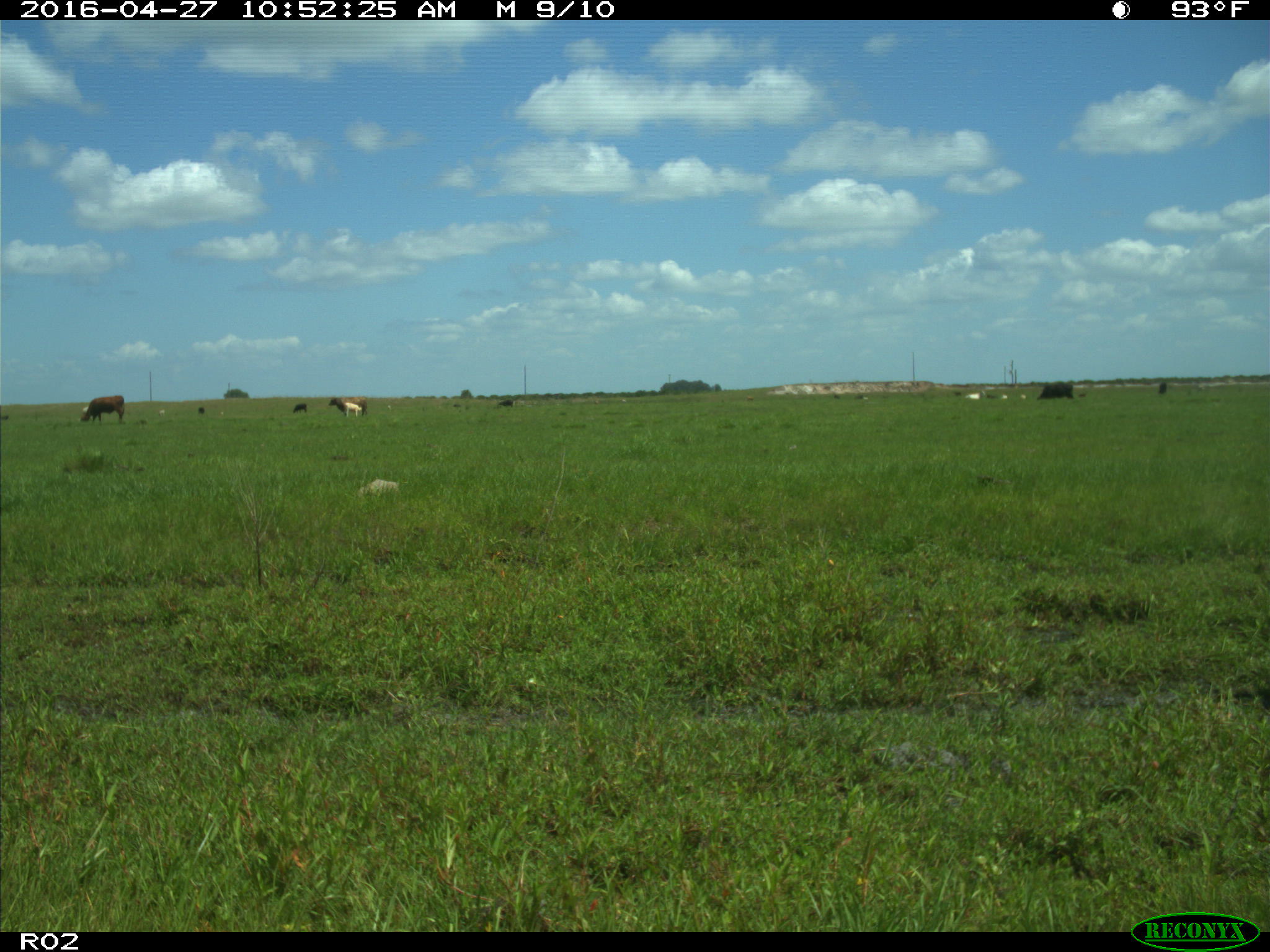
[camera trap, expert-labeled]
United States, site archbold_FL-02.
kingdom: Animalia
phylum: Chordata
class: Mammalia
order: Artiodactyla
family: Bovidae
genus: Bos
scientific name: Bos taurus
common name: domestic cow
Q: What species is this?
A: Bos taurus (domestic cow).